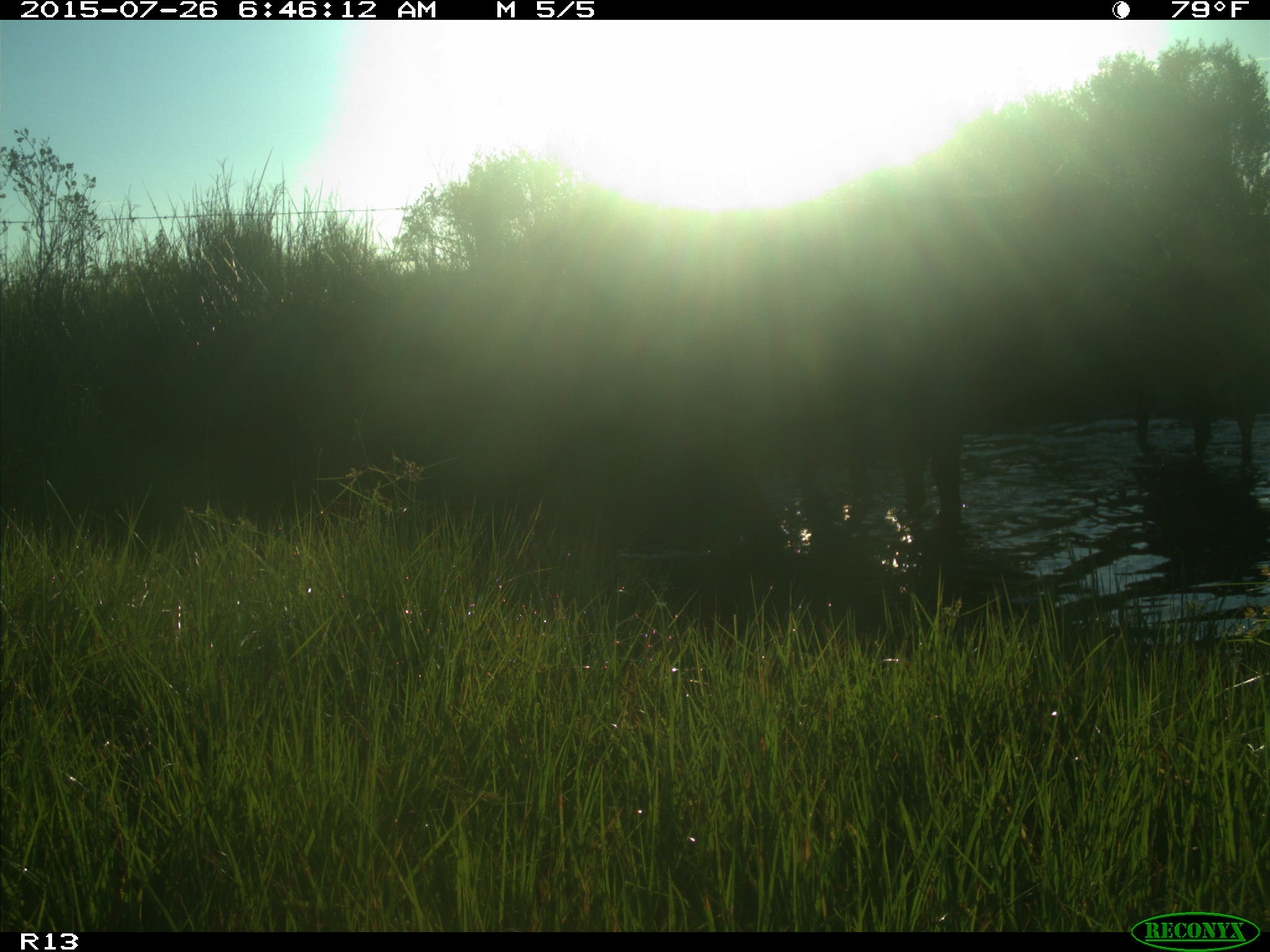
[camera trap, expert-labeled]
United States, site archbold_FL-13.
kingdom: Animalia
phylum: Chordata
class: Mammalia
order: Artiodactyla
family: Bovidae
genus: Bos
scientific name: Bos taurus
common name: domestic cow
Bos taurus (domestic cow).